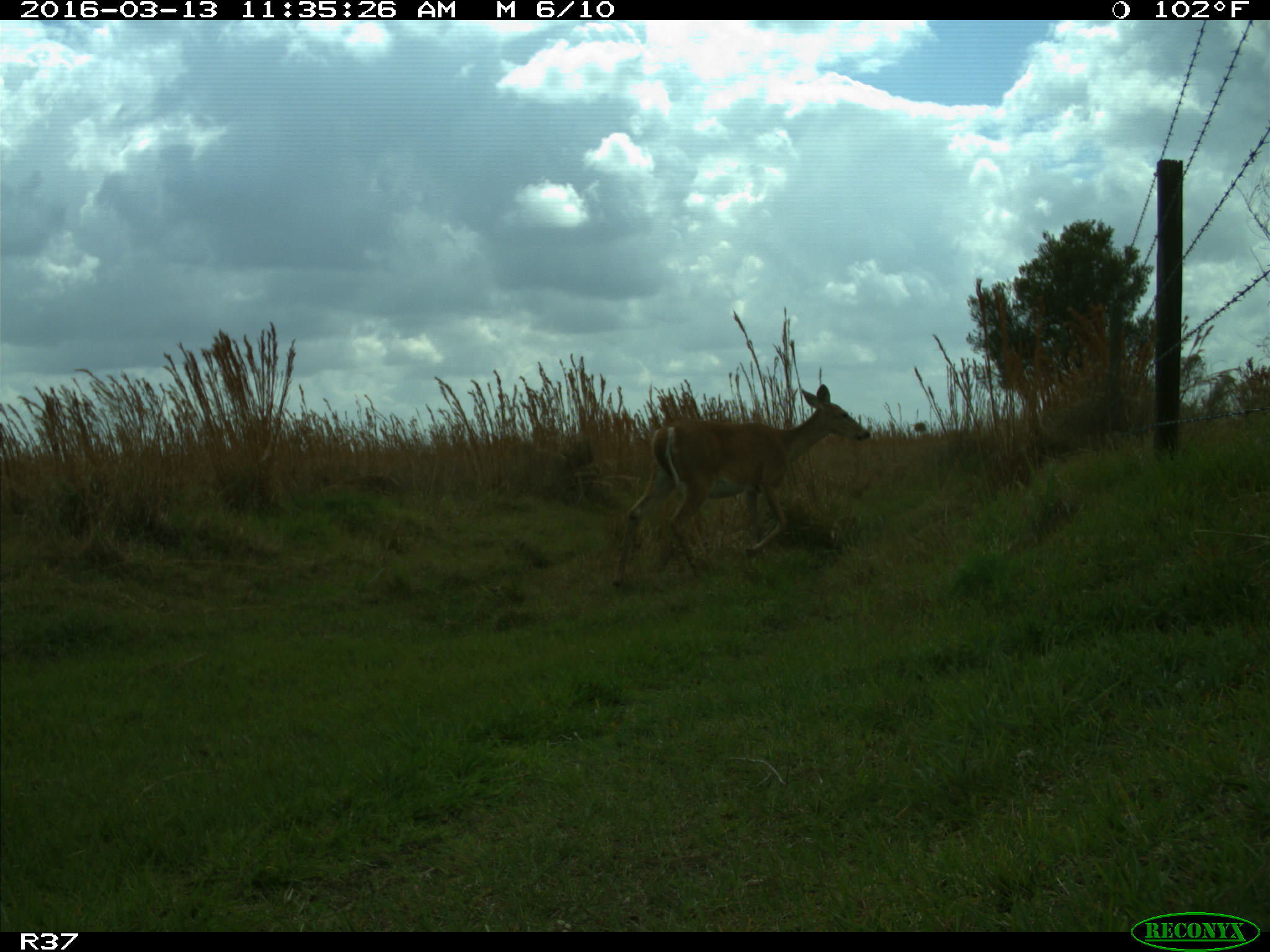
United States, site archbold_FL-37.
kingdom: Animalia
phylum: Chordata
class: Mammalia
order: Artiodactyla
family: Cervidae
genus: Odocoileus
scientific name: Odocoileus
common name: deer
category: unidentified deer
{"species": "unidentified deer (deer) (Odocoileus)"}